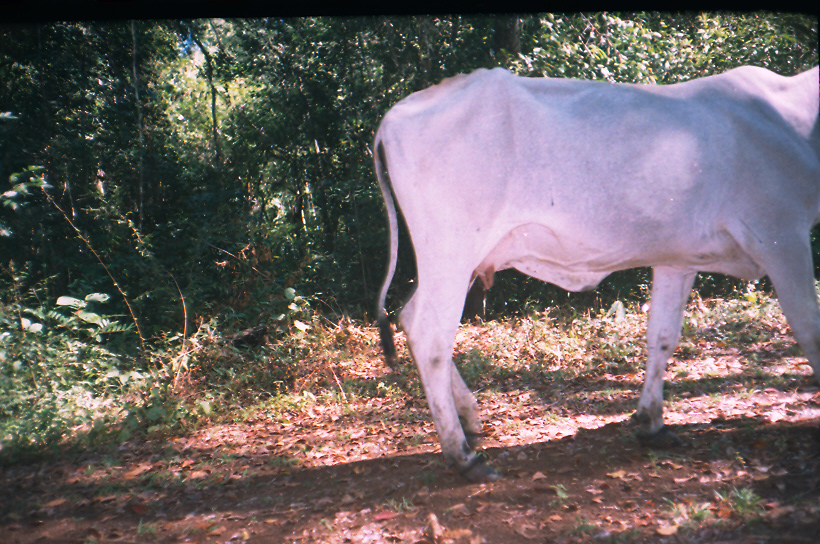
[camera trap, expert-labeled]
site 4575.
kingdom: Animalia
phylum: Chordata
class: Mammalia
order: Artiodactyla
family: Bovidae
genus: Bos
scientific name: Bos taurus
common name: domestic cattle